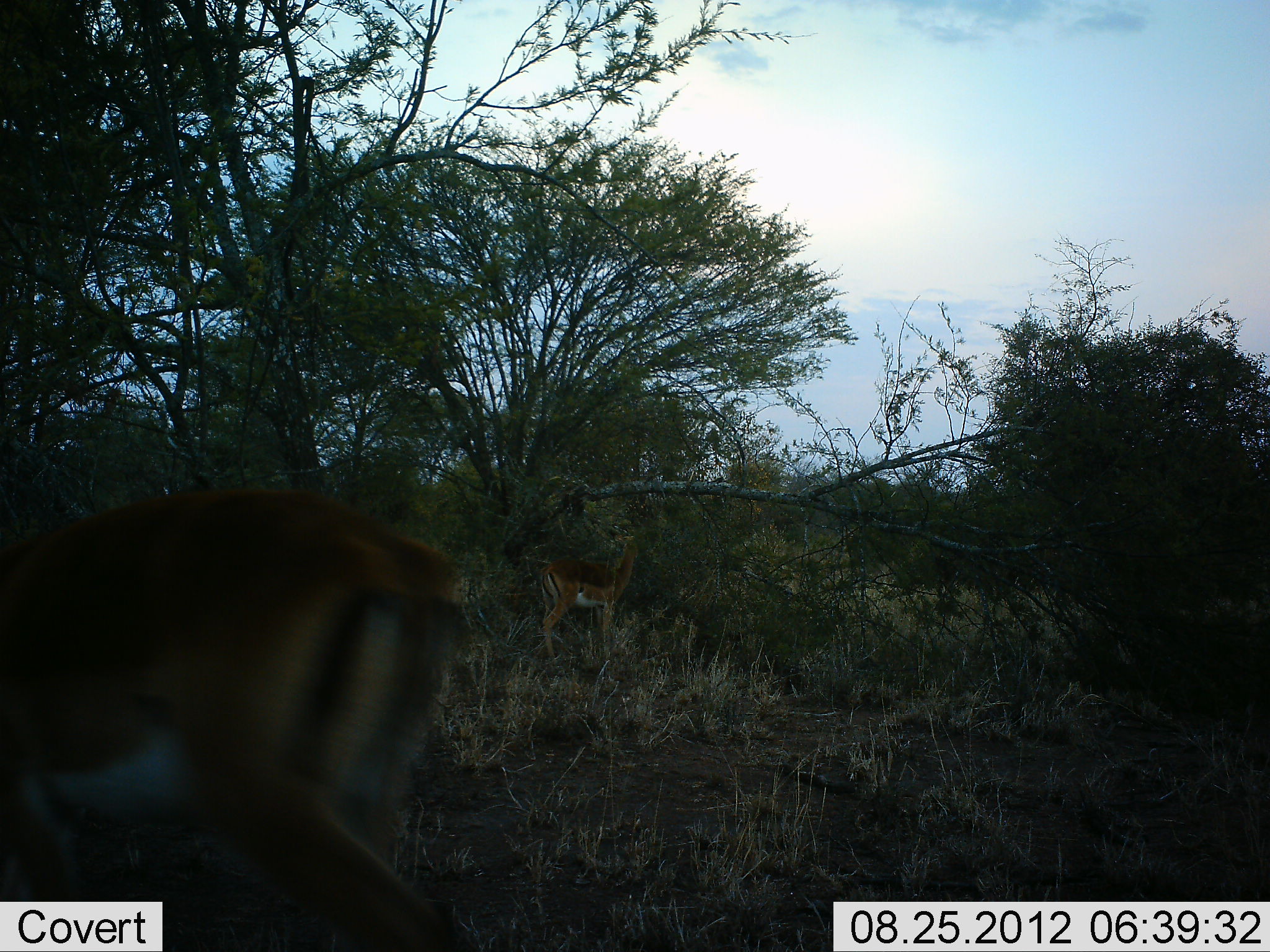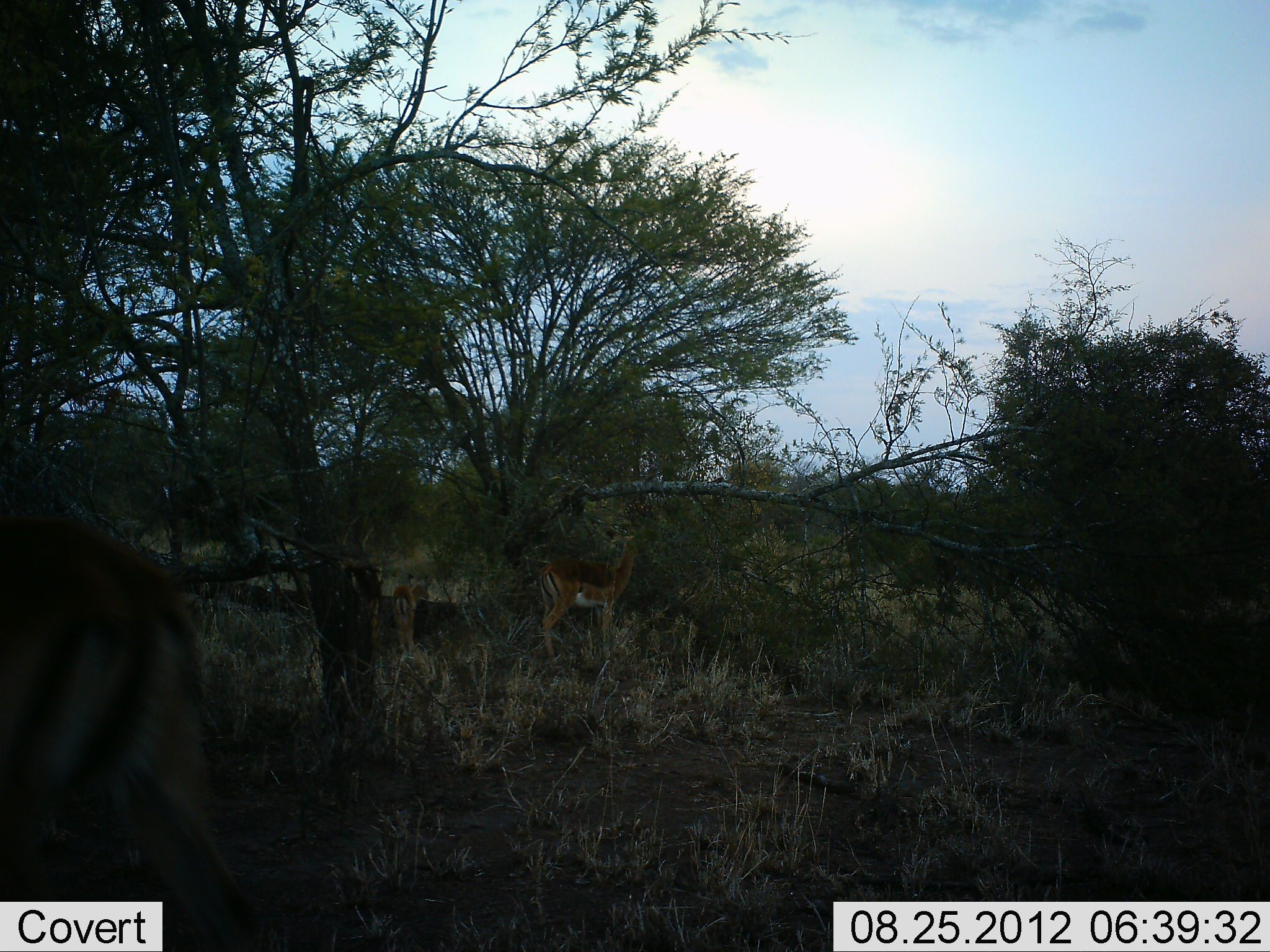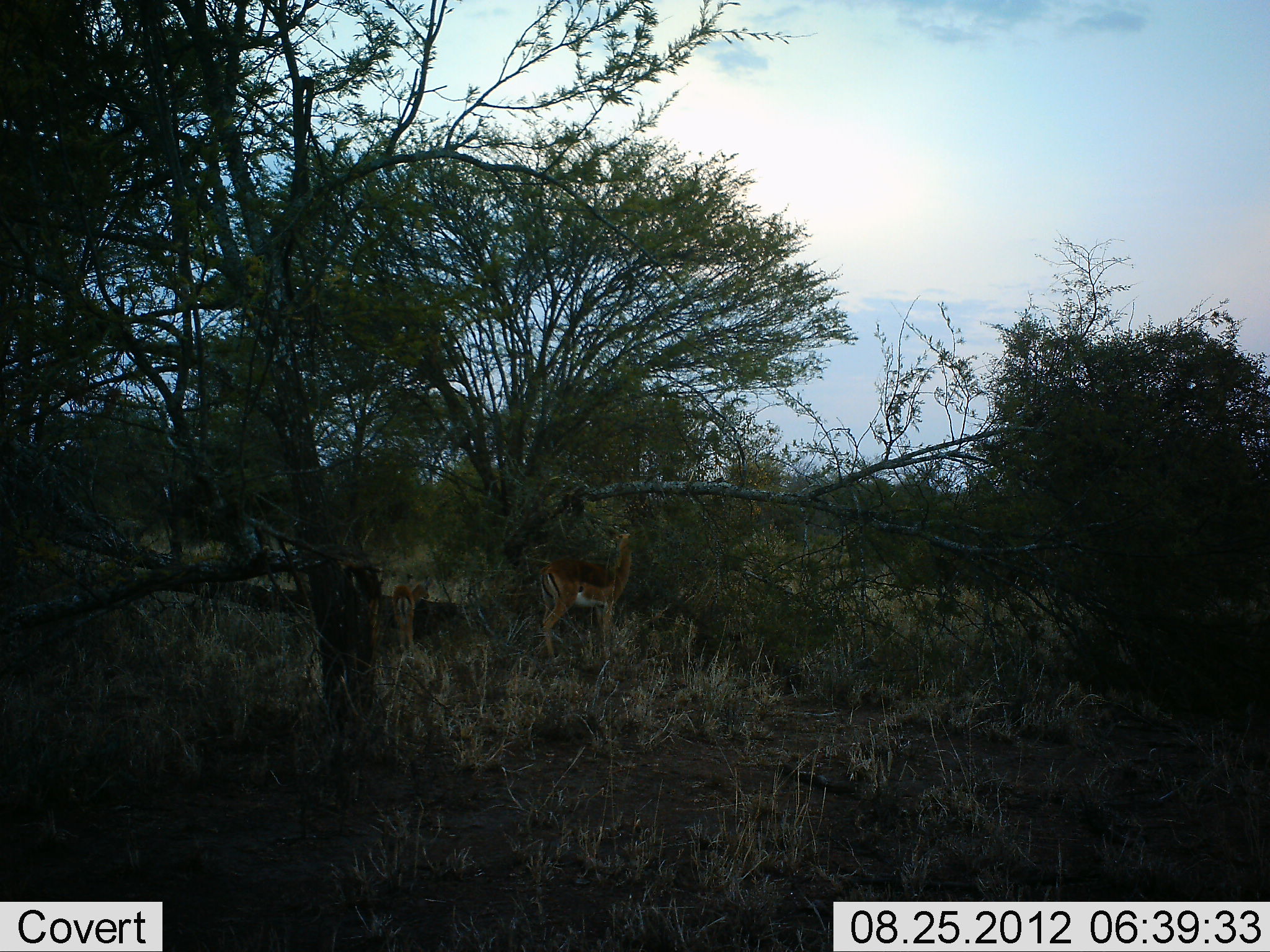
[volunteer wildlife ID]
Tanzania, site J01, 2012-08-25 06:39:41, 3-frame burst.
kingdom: Animalia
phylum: Chordata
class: Mammalia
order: Artiodactyla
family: Bovidae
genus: Aepyceros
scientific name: Aepyceros melampus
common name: impala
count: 3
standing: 100%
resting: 0%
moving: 80%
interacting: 0%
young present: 10%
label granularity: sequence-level